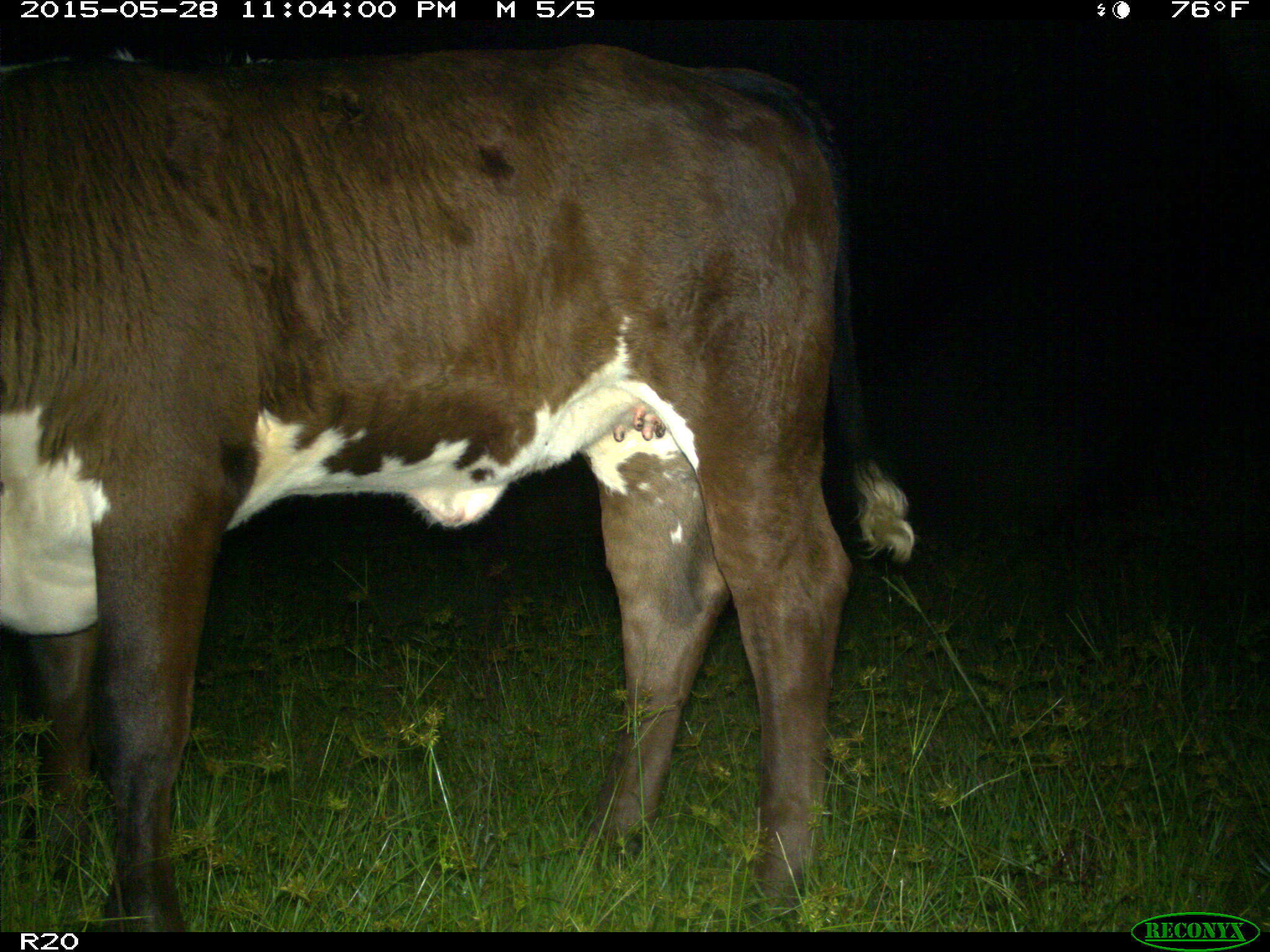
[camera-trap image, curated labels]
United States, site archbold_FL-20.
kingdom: Animalia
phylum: Chordata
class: Mammalia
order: Artiodactyla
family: Bovidae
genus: Bos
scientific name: Bos taurus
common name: domestic cow